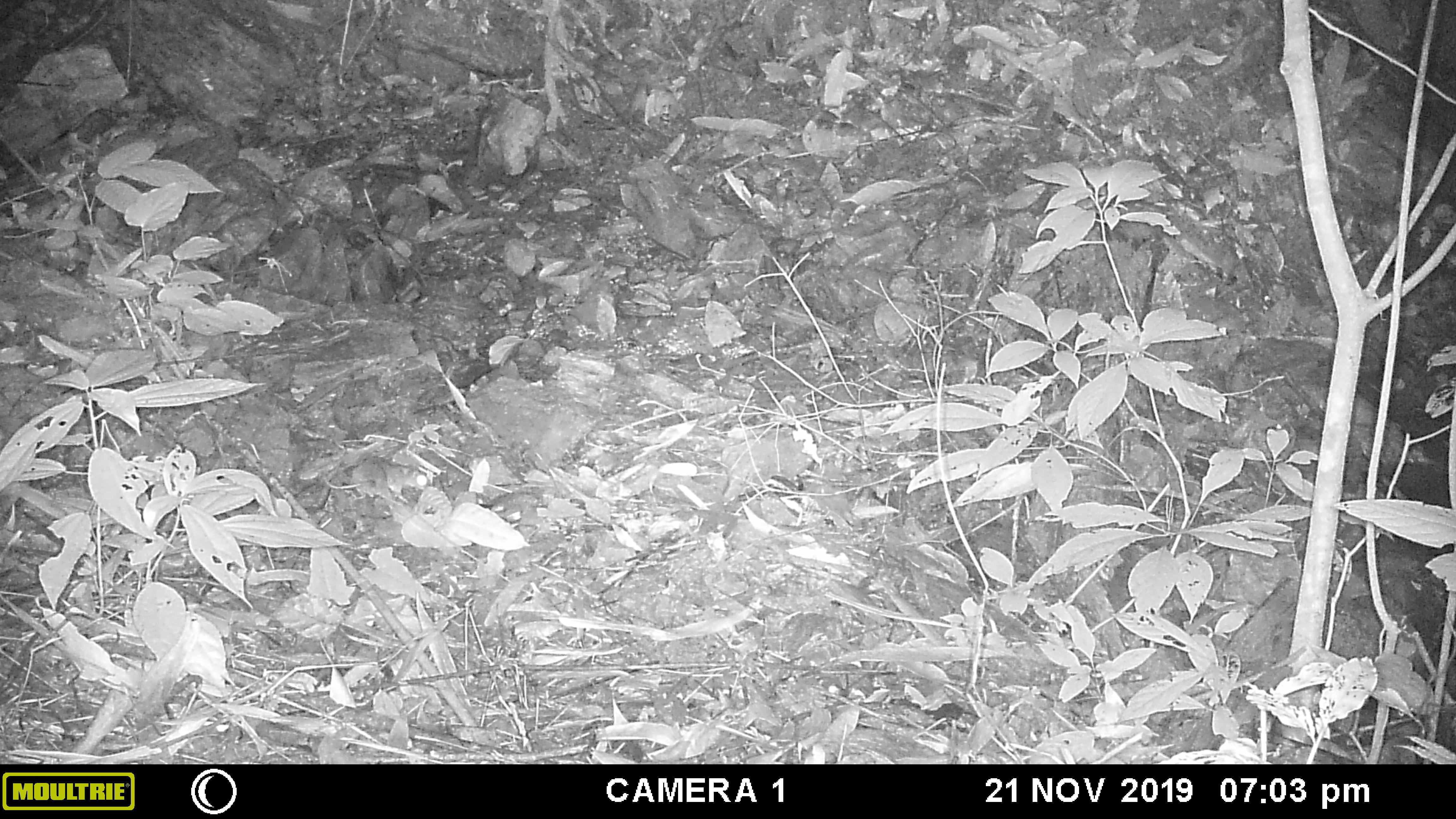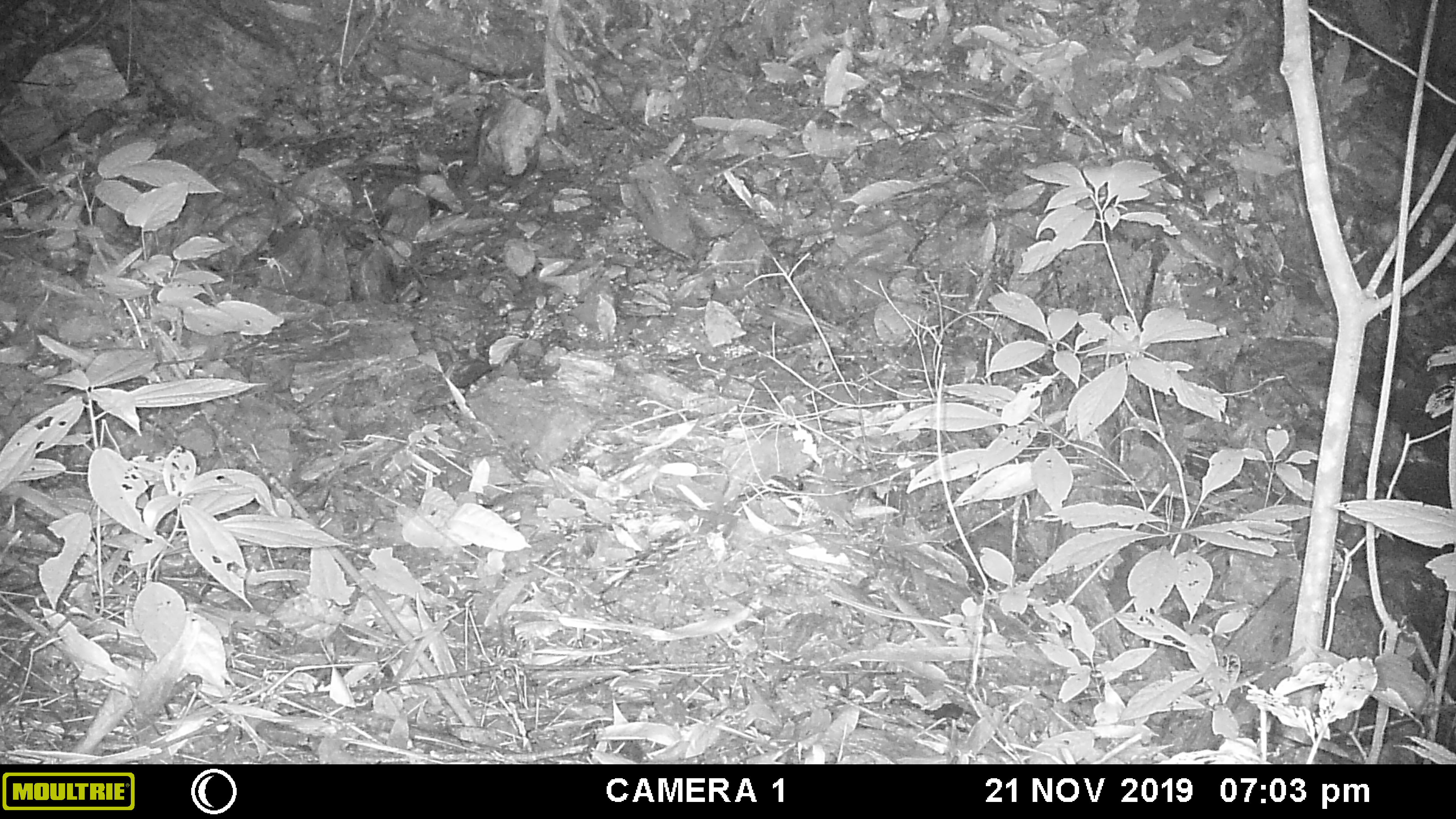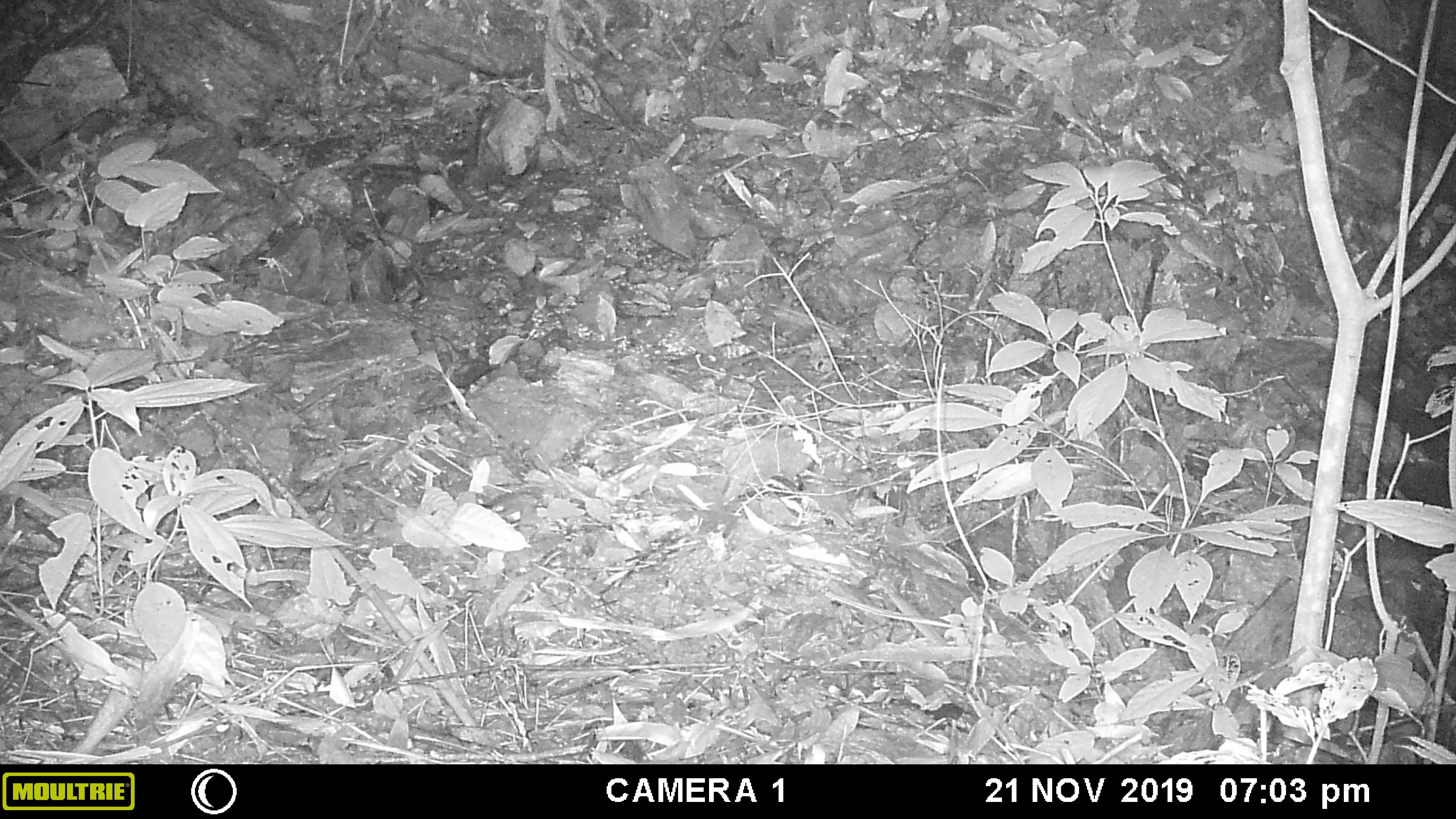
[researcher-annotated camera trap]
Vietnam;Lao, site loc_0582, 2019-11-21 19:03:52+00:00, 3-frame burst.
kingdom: Animalia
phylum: Chordata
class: Mammalia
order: Rodentia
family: Muridae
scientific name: Muridae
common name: old-world mice and rats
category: unidentified murid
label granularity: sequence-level